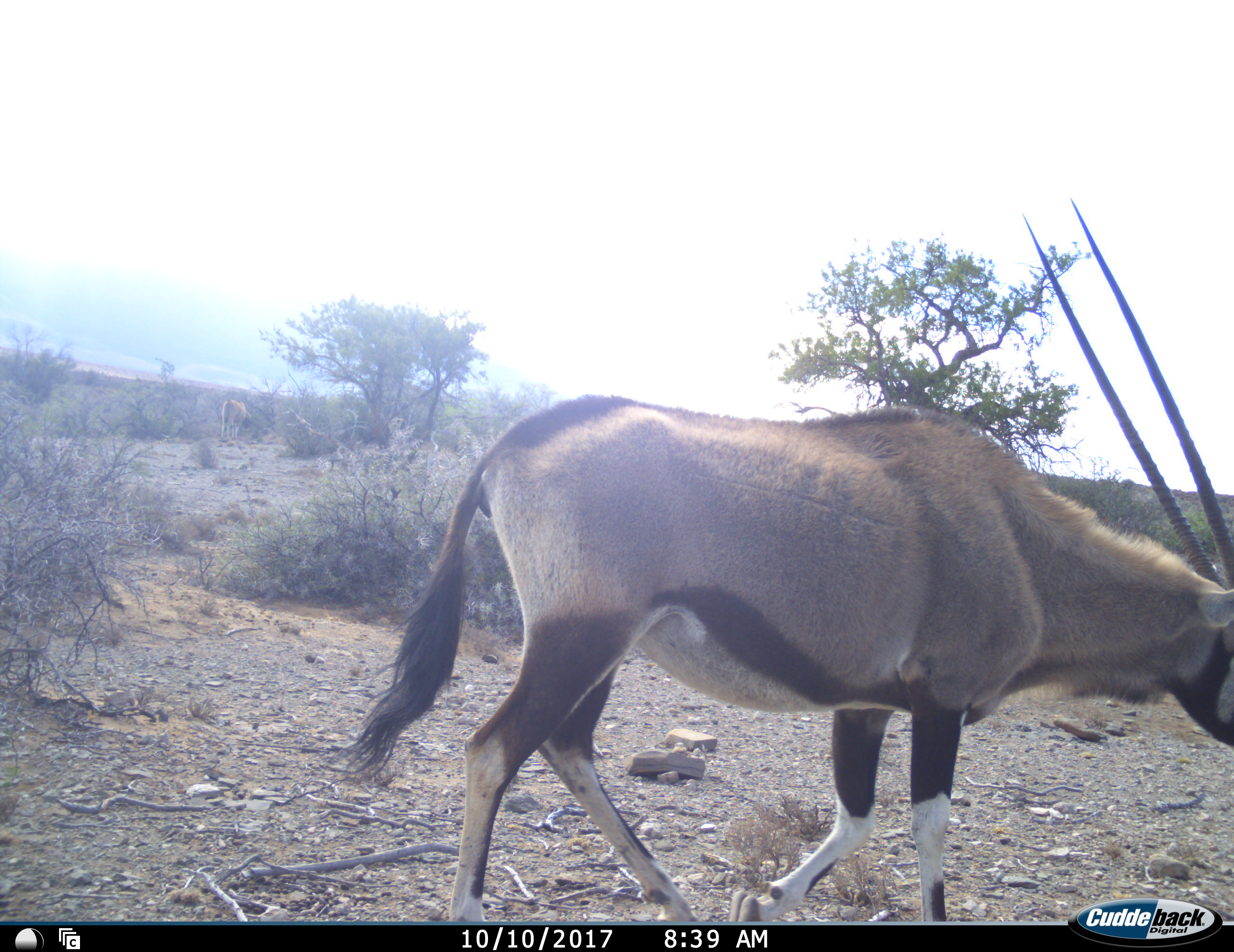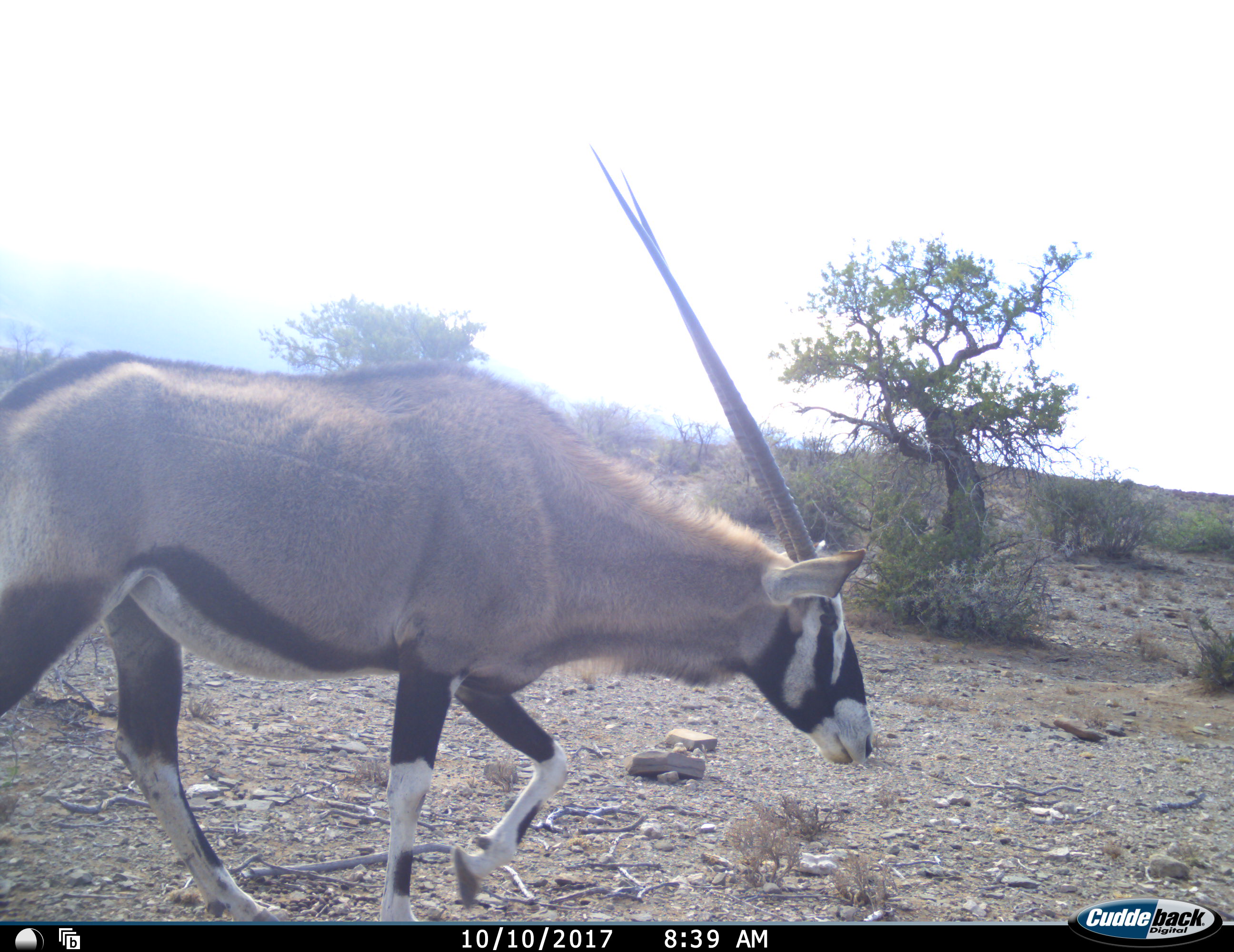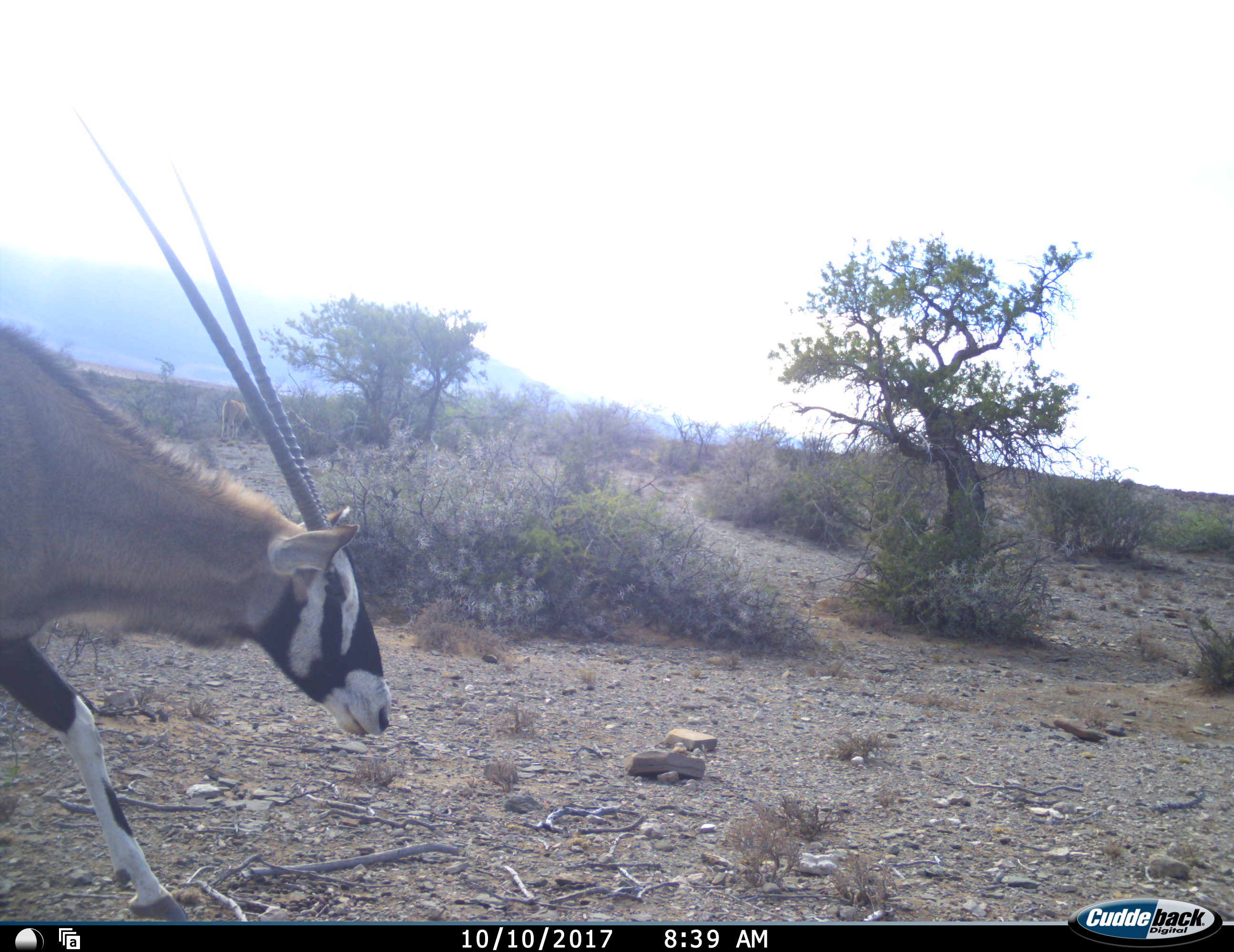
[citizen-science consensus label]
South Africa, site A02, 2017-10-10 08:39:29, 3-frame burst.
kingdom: Animalia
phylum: Chordata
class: Mammalia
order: Artiodactyla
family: Bovidae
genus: Oryx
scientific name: Oryx gazella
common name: gemsbok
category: gemsbokoryx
Gemsbokoryx (gemsbok) (Oryx gazella), count 1. Behavior (volunteer vote fractions): standing 20%, resting 0%, moving 100%, interacting 0%. Young present (vote fraction): 0%. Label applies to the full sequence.